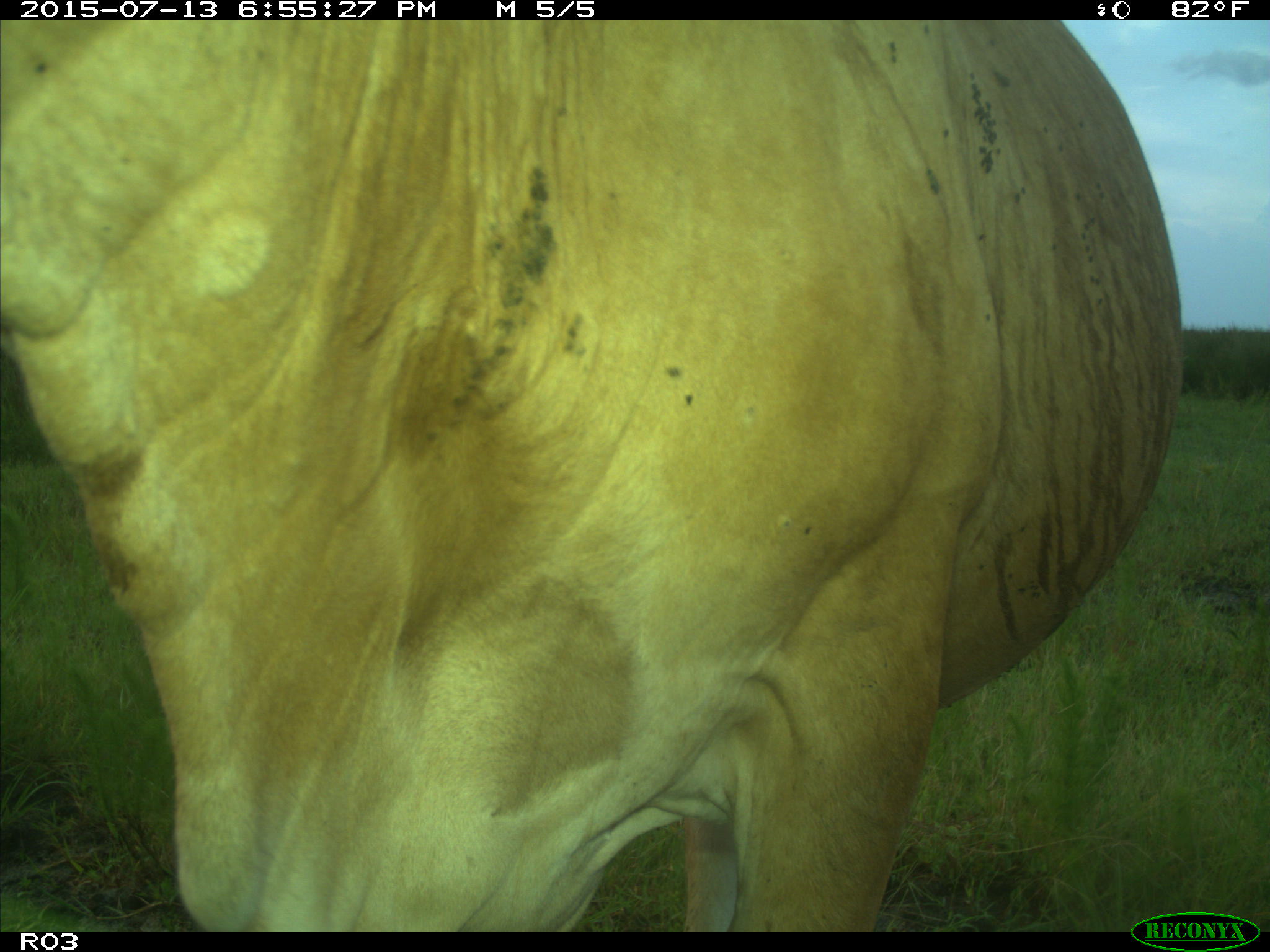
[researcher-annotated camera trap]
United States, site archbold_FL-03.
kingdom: Animalia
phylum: Chordata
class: Mammalia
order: Artiodactyla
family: Bovidae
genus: Bos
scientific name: Bos taurus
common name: domestic cow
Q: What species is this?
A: Bos taurus (domestic cow).